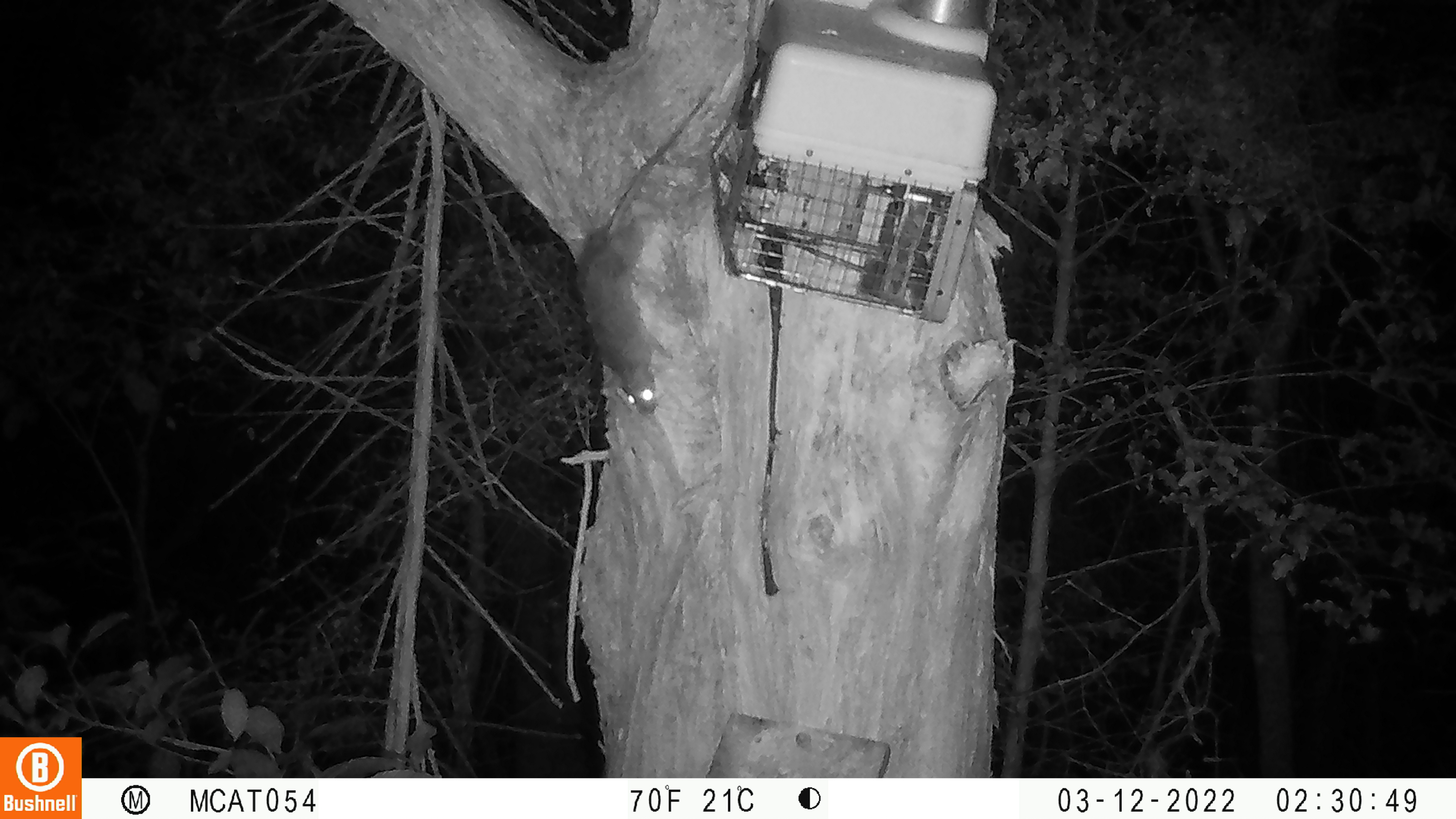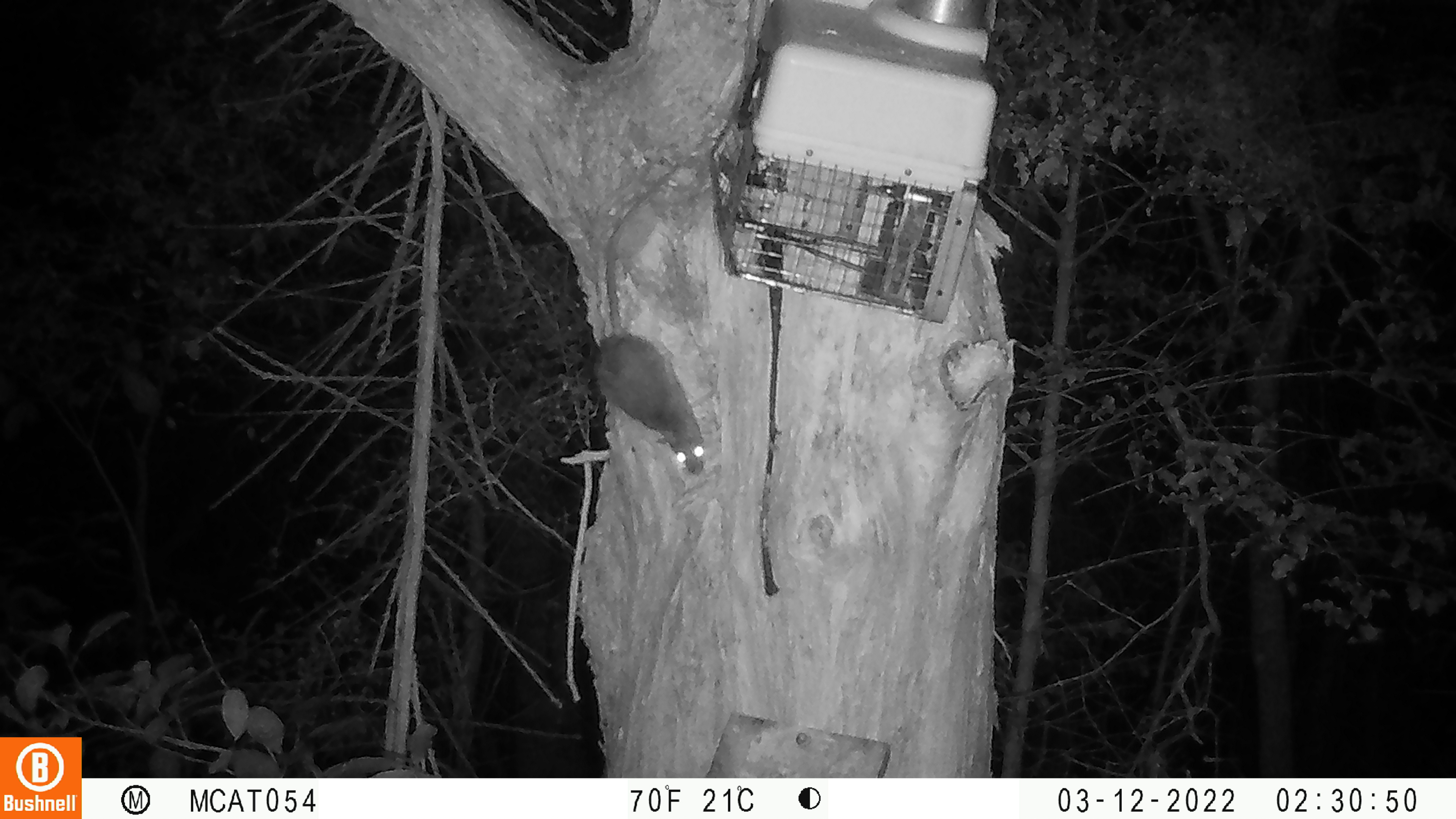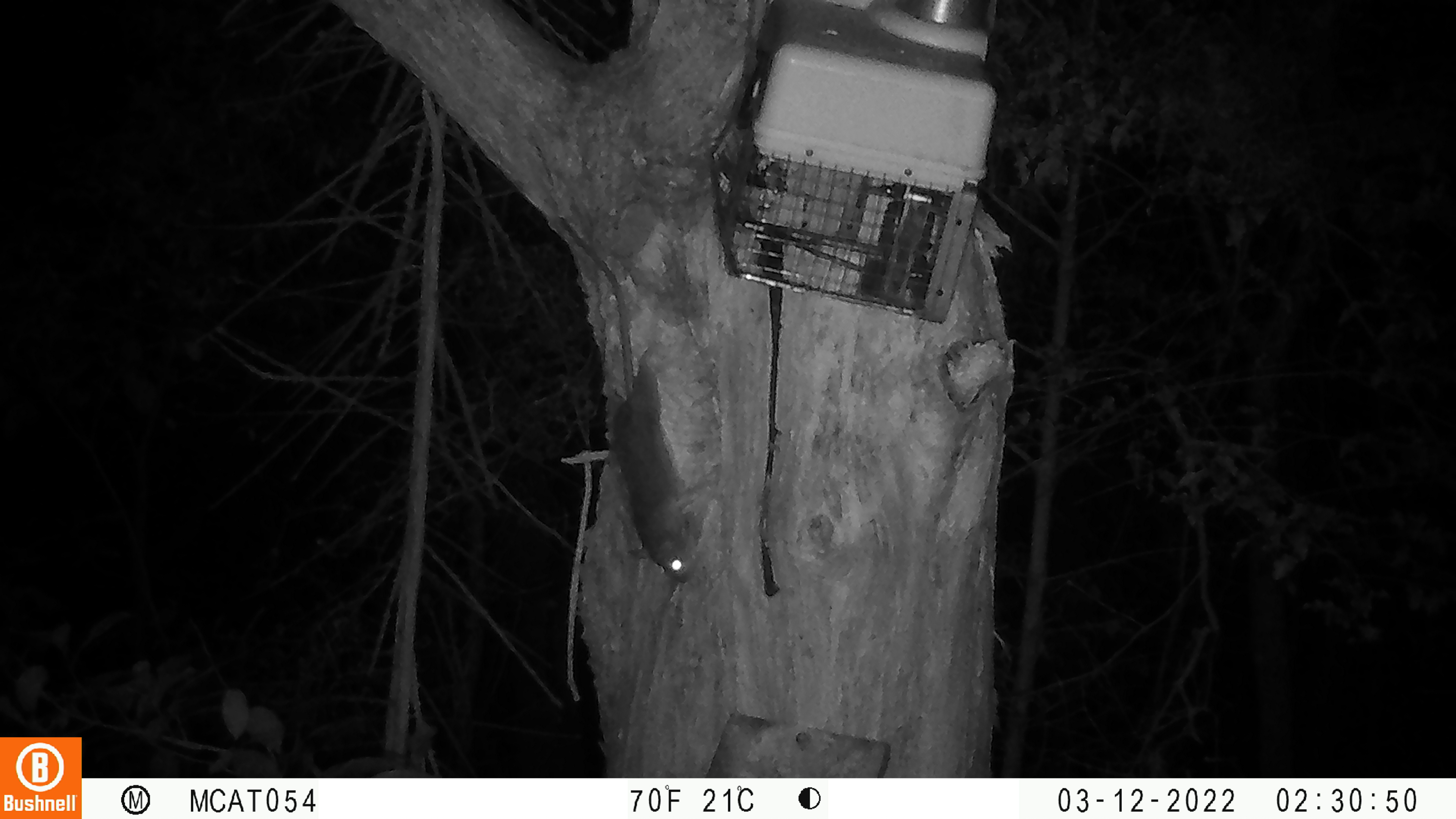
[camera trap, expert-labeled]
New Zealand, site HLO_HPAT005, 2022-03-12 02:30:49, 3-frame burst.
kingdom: Animalia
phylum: Chordata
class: Mammalia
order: Rodentia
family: Muridae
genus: Rattus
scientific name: Rattus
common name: rat